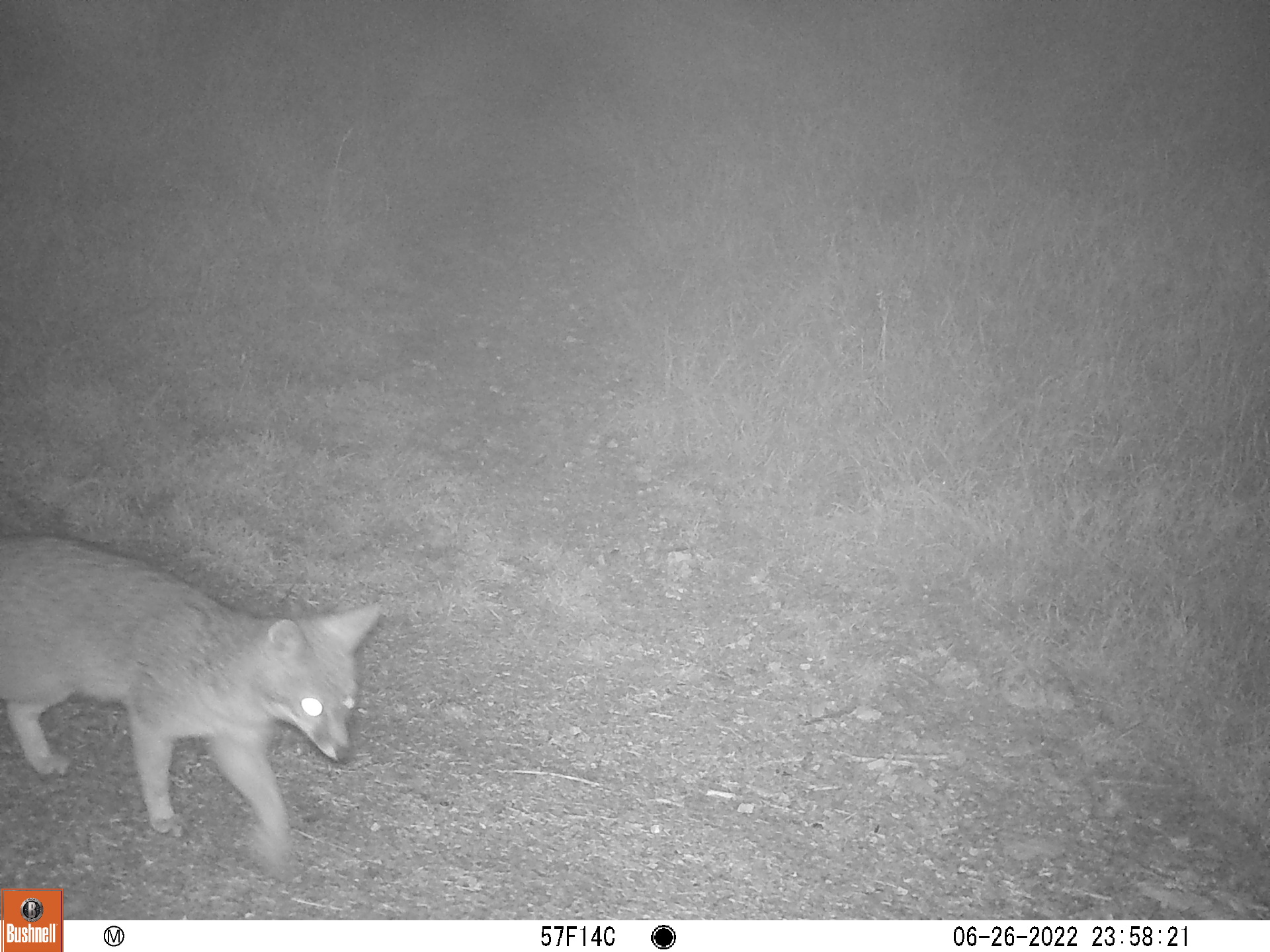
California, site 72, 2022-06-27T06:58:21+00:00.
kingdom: Animalia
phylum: Chordata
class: Mammalia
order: Carnivora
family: Canidae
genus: Urocyon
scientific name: Urocyon cinereoargenteus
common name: gray fox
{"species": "gray fox (Urocyon cinereoargenteus)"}